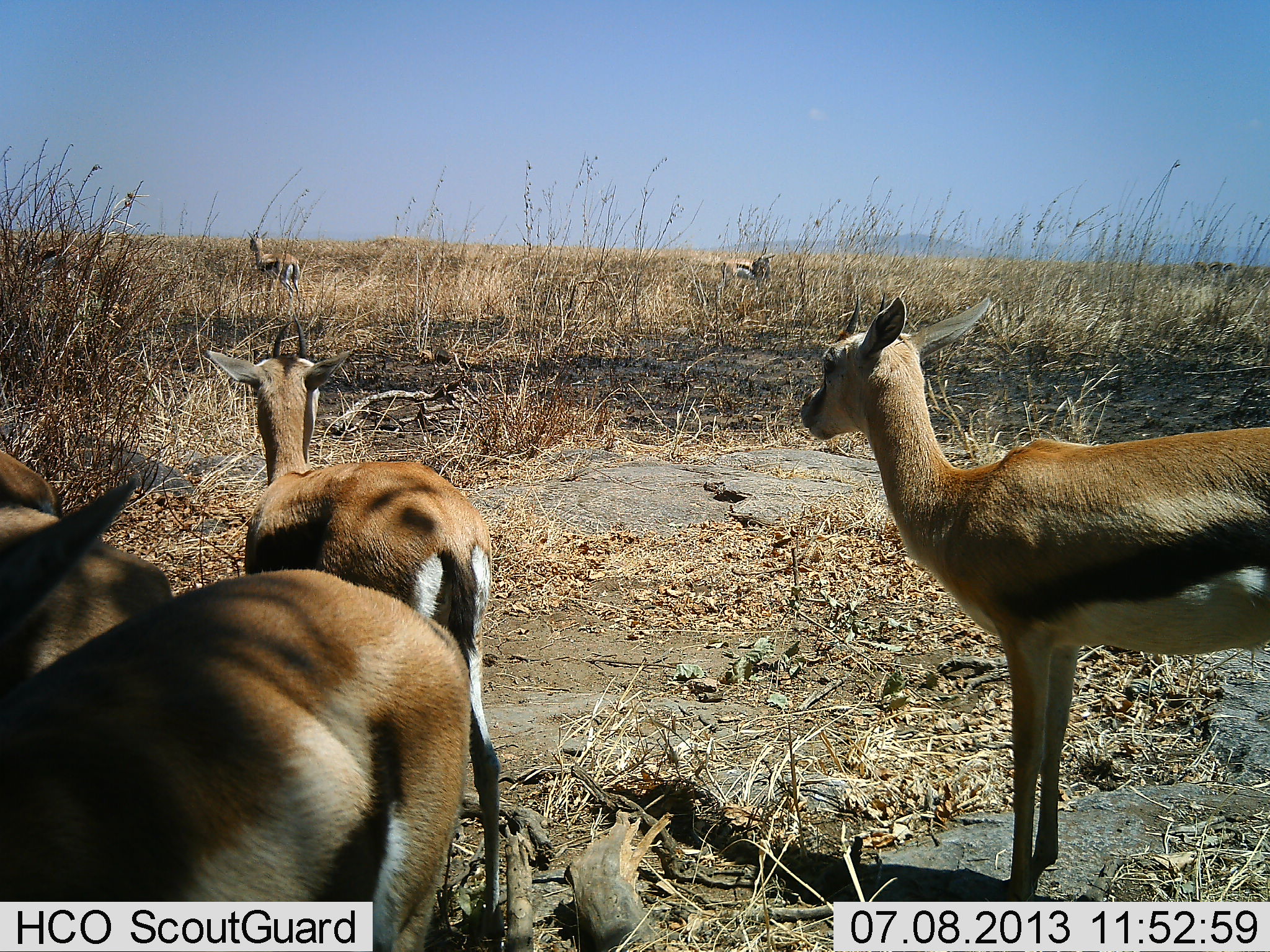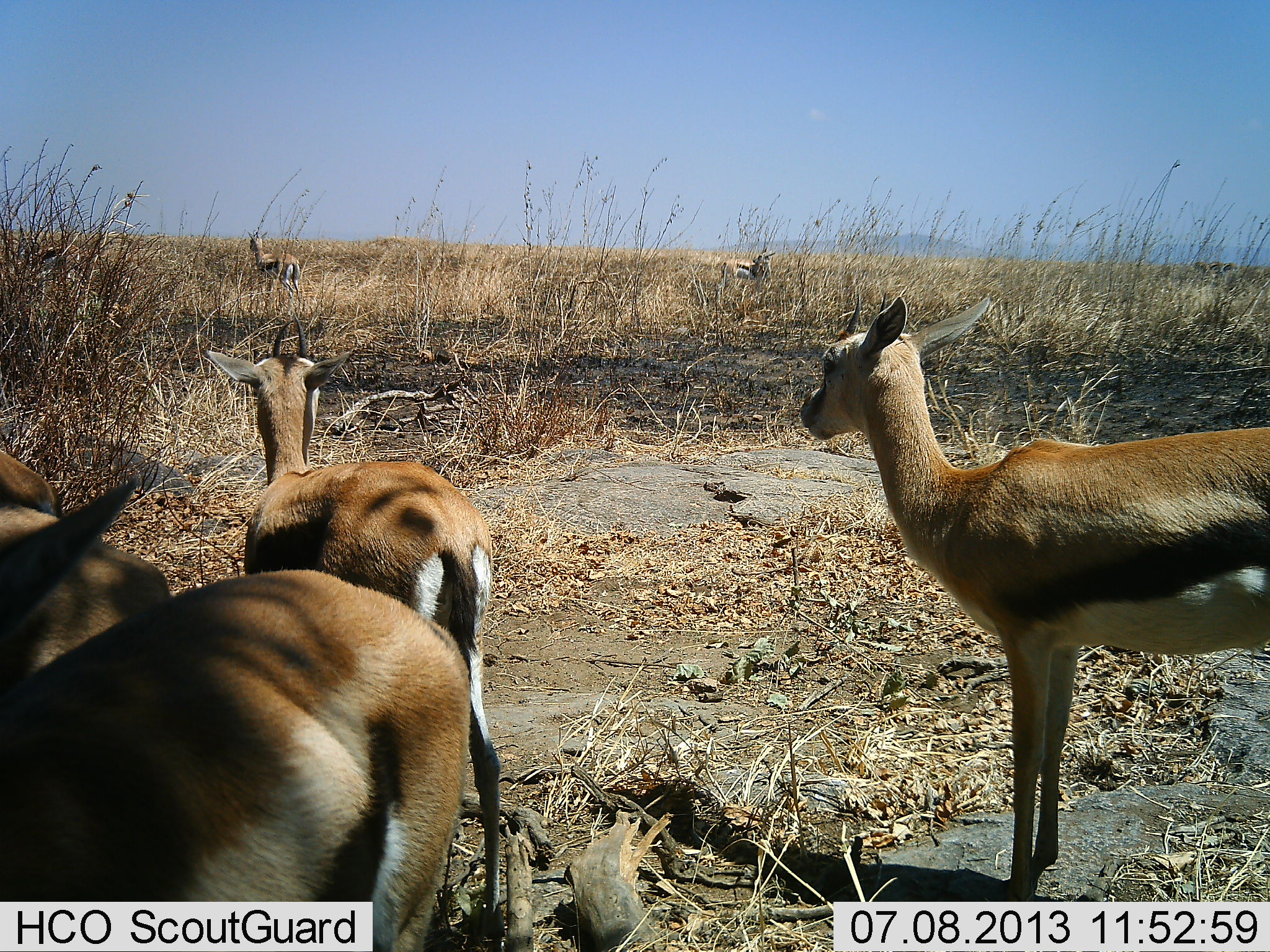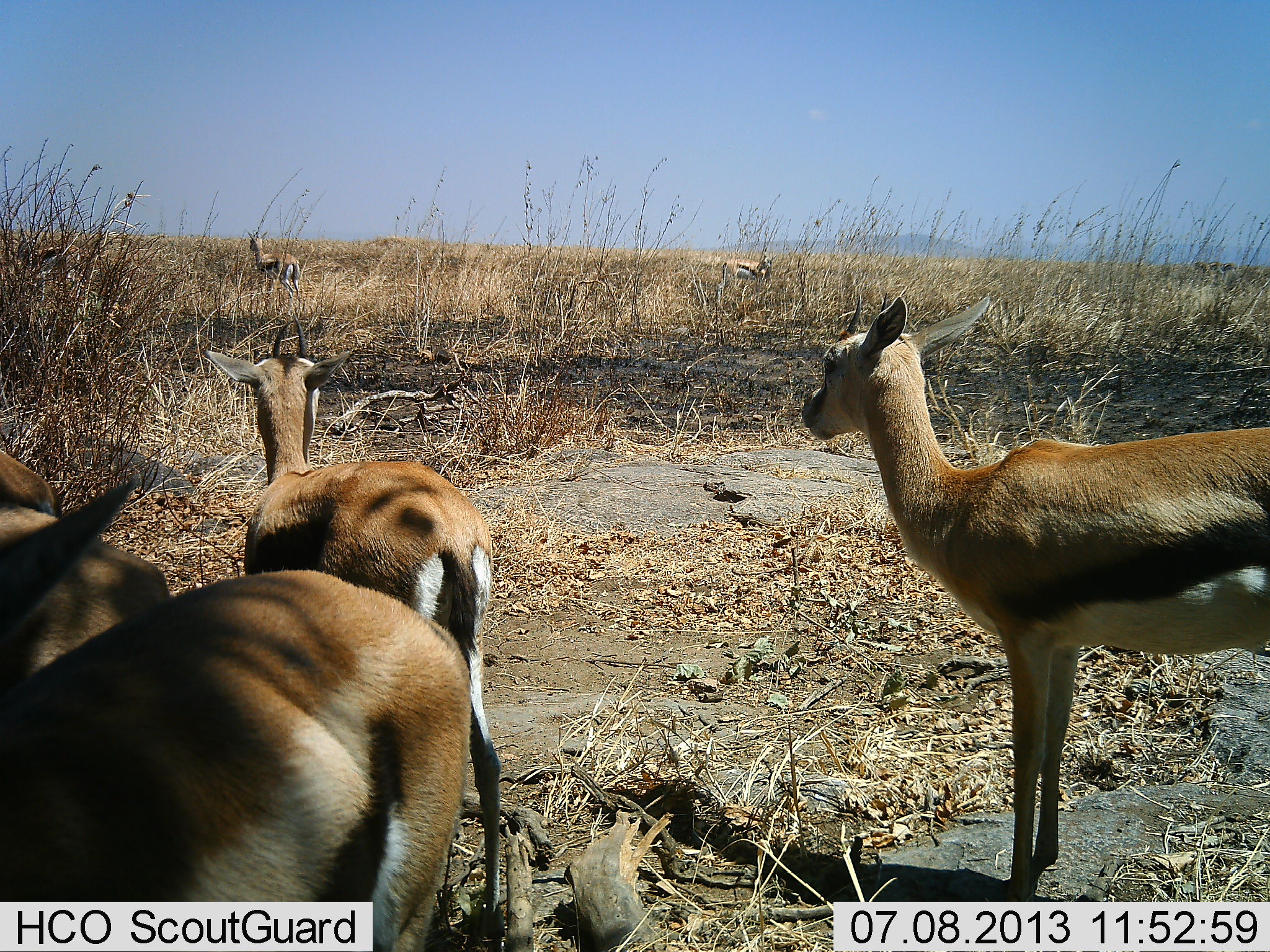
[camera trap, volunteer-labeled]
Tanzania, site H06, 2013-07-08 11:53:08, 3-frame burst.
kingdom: Animalia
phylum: Chordata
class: Mammalia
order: Artiodactyla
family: Bovidae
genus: Eudorcas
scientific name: Eudorcas thomsonii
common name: thomson's gazelle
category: gazellethomsons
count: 6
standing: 100%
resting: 5%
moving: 5%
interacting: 0%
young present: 5%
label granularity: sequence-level